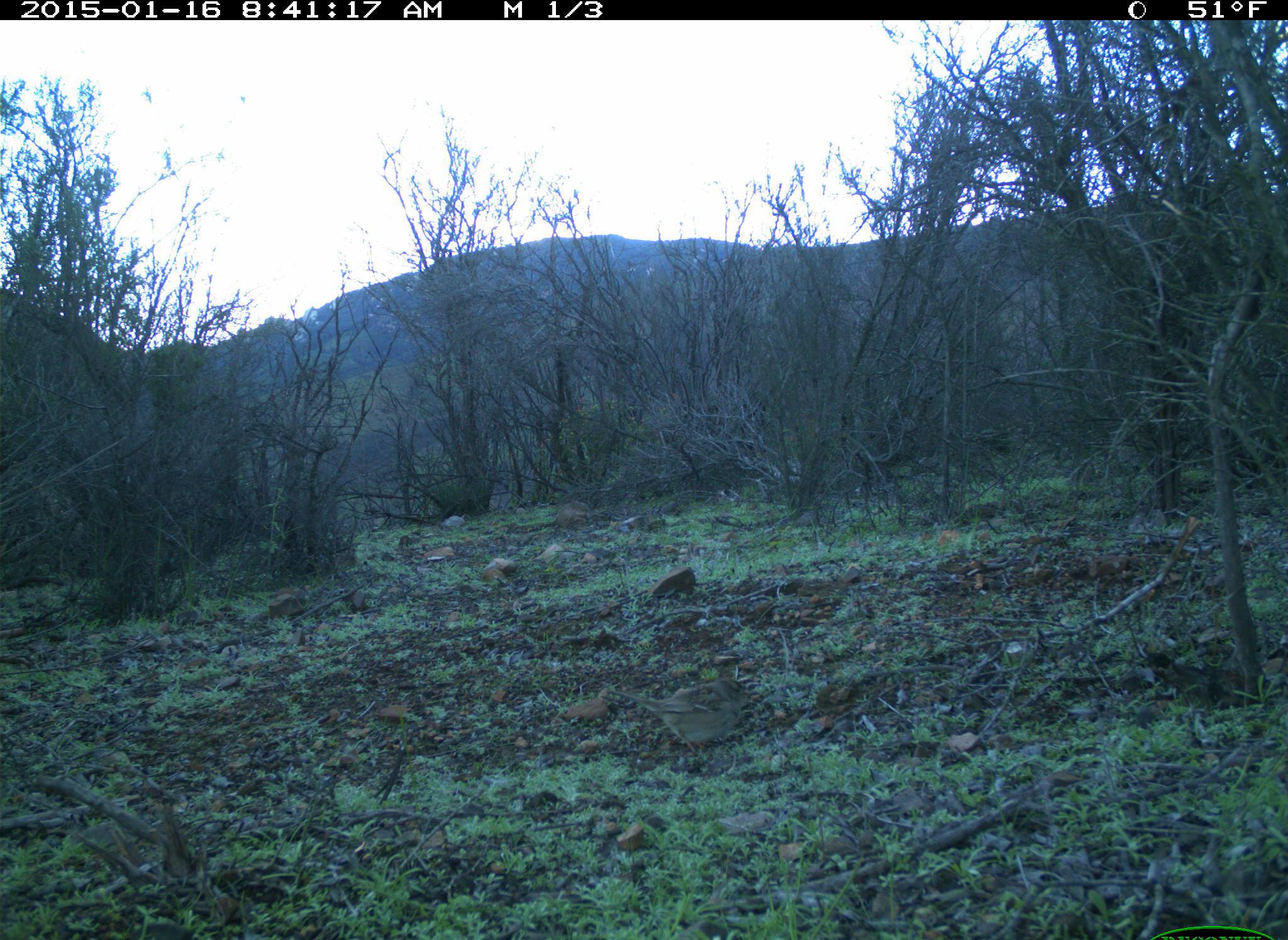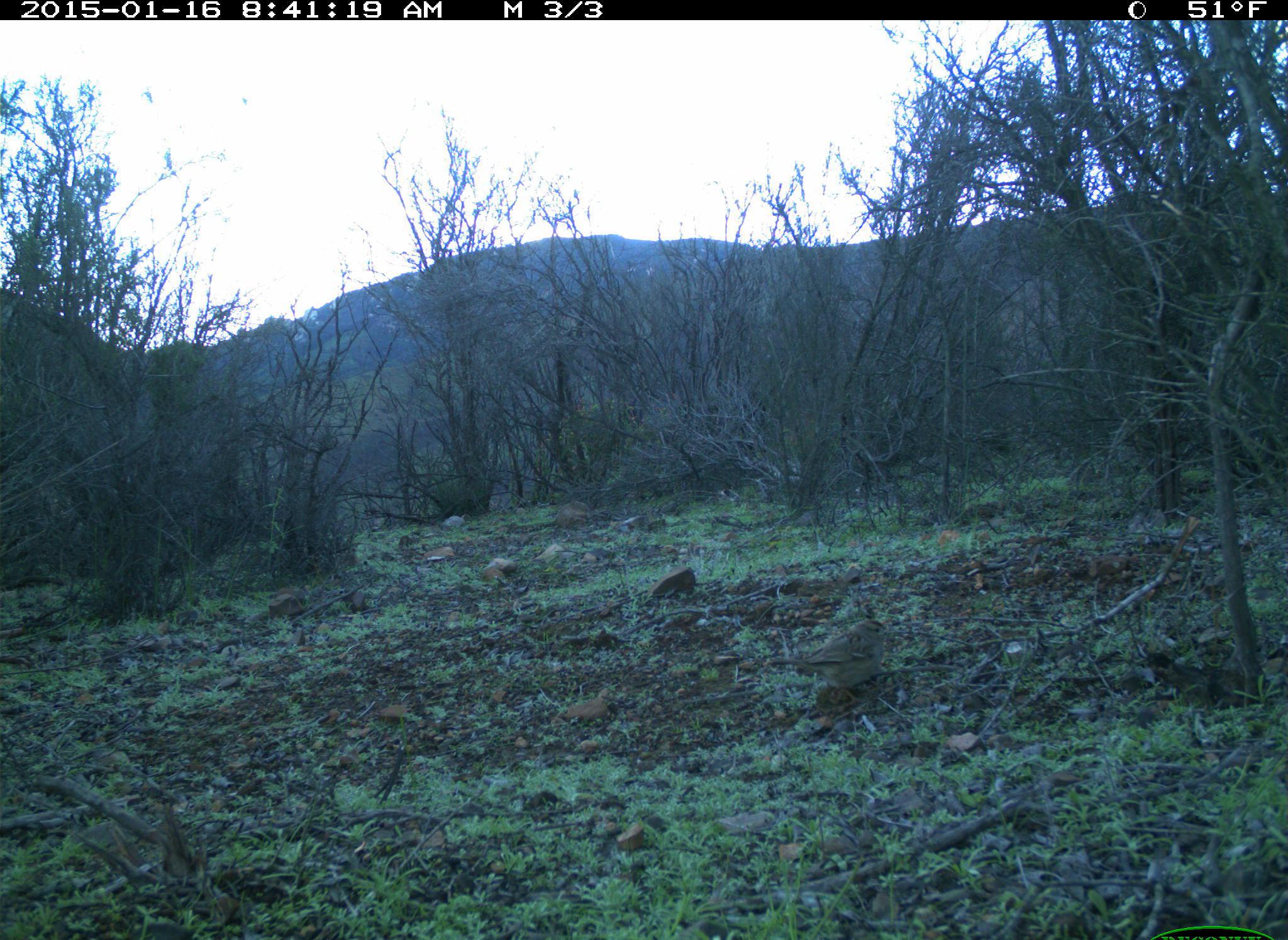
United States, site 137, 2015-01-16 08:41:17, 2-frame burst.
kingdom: Animalia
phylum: Chordata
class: Aves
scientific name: Aves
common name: bird